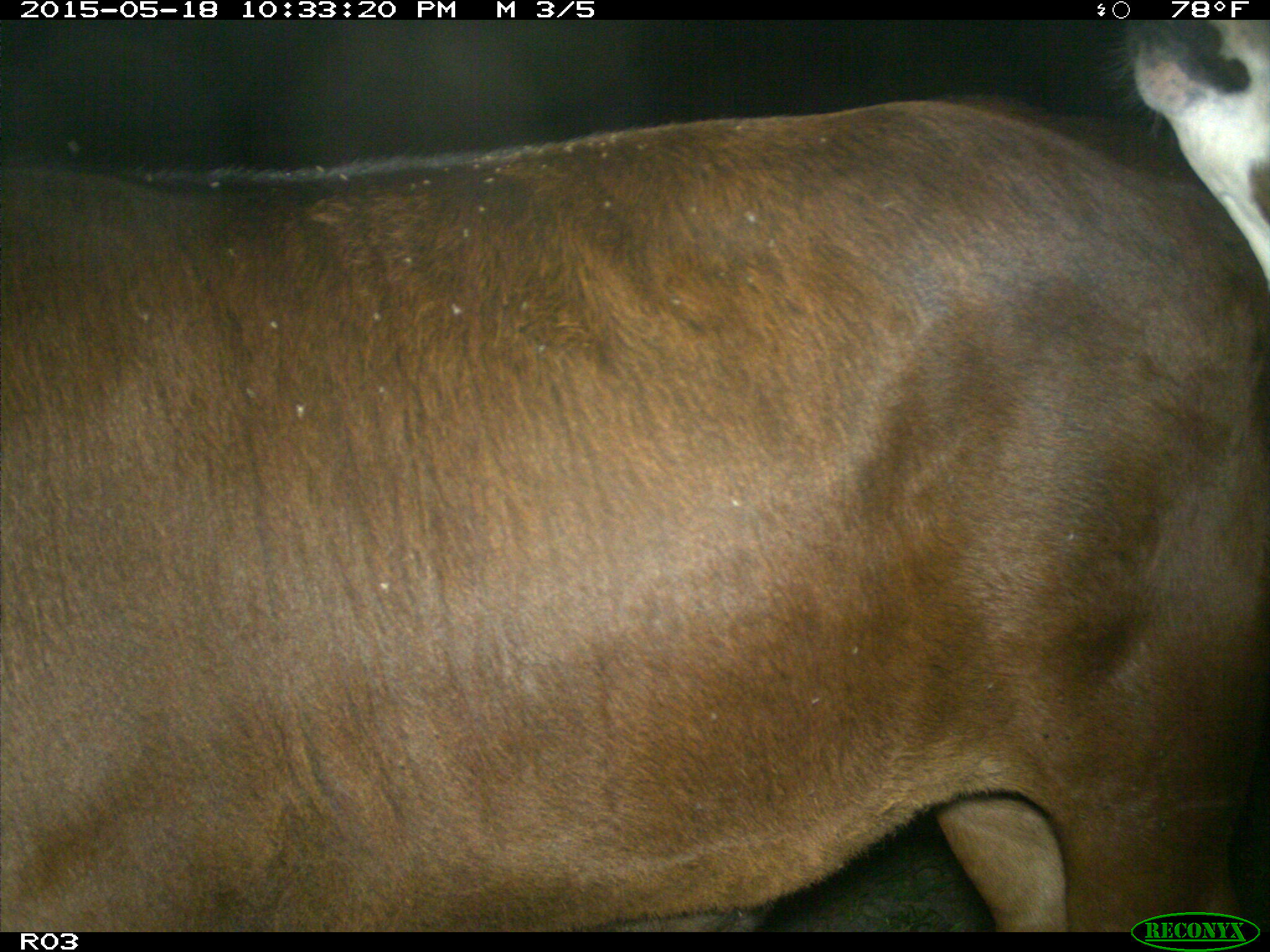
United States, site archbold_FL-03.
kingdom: Animalia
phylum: Chordata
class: Mammalia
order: Artiodactyla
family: Bovidae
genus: Bos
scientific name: Bos taurus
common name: domestic cow